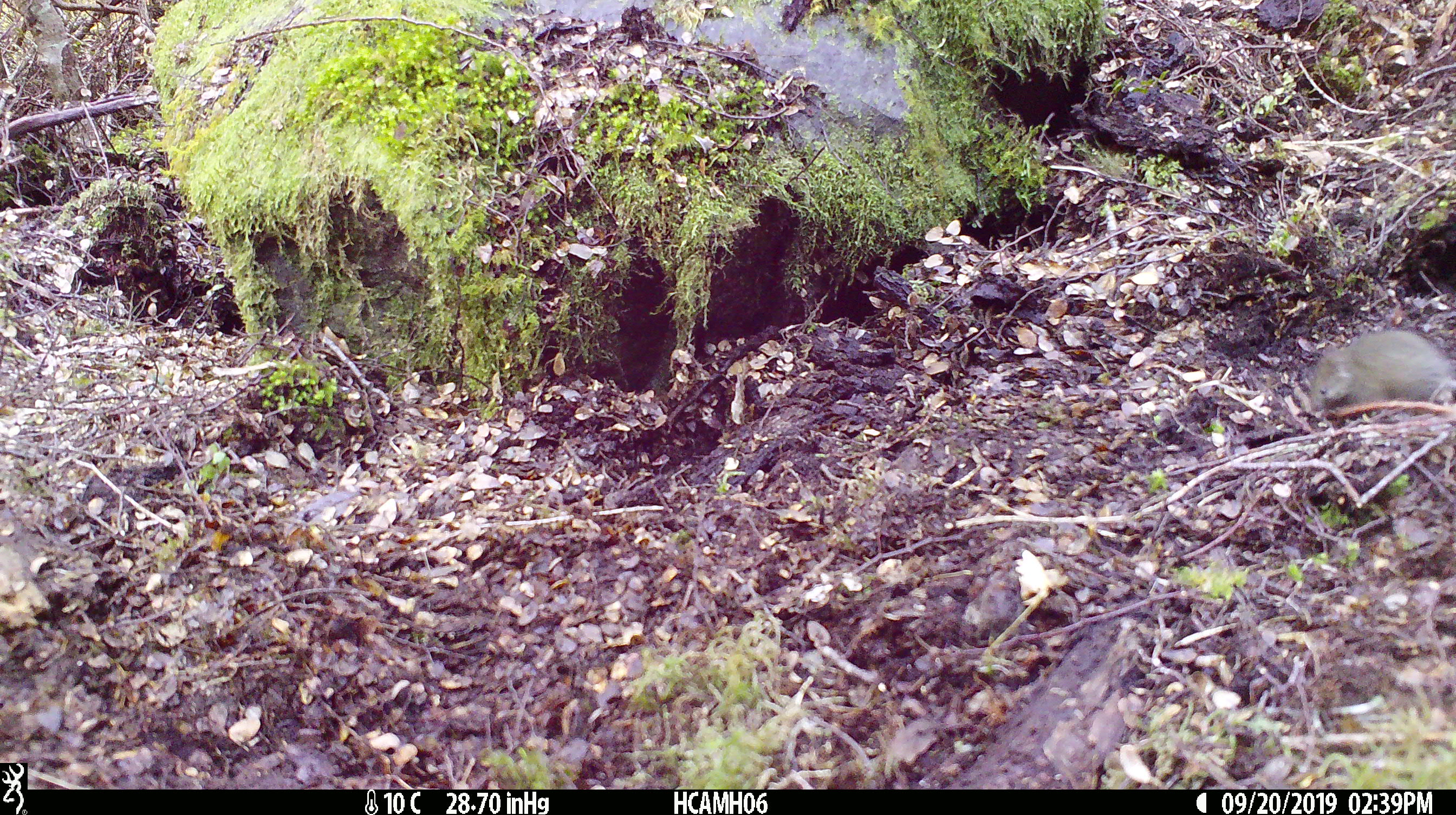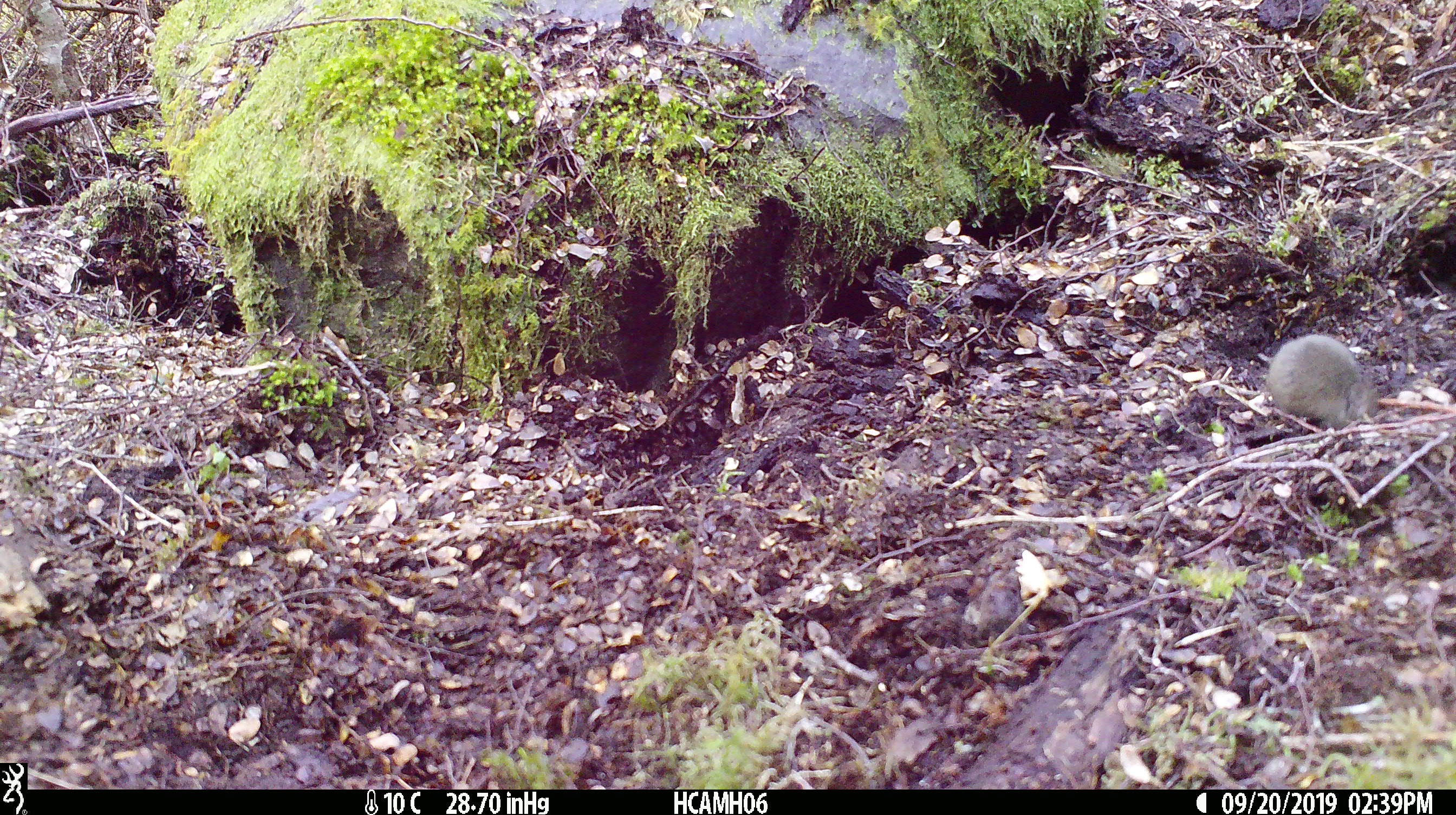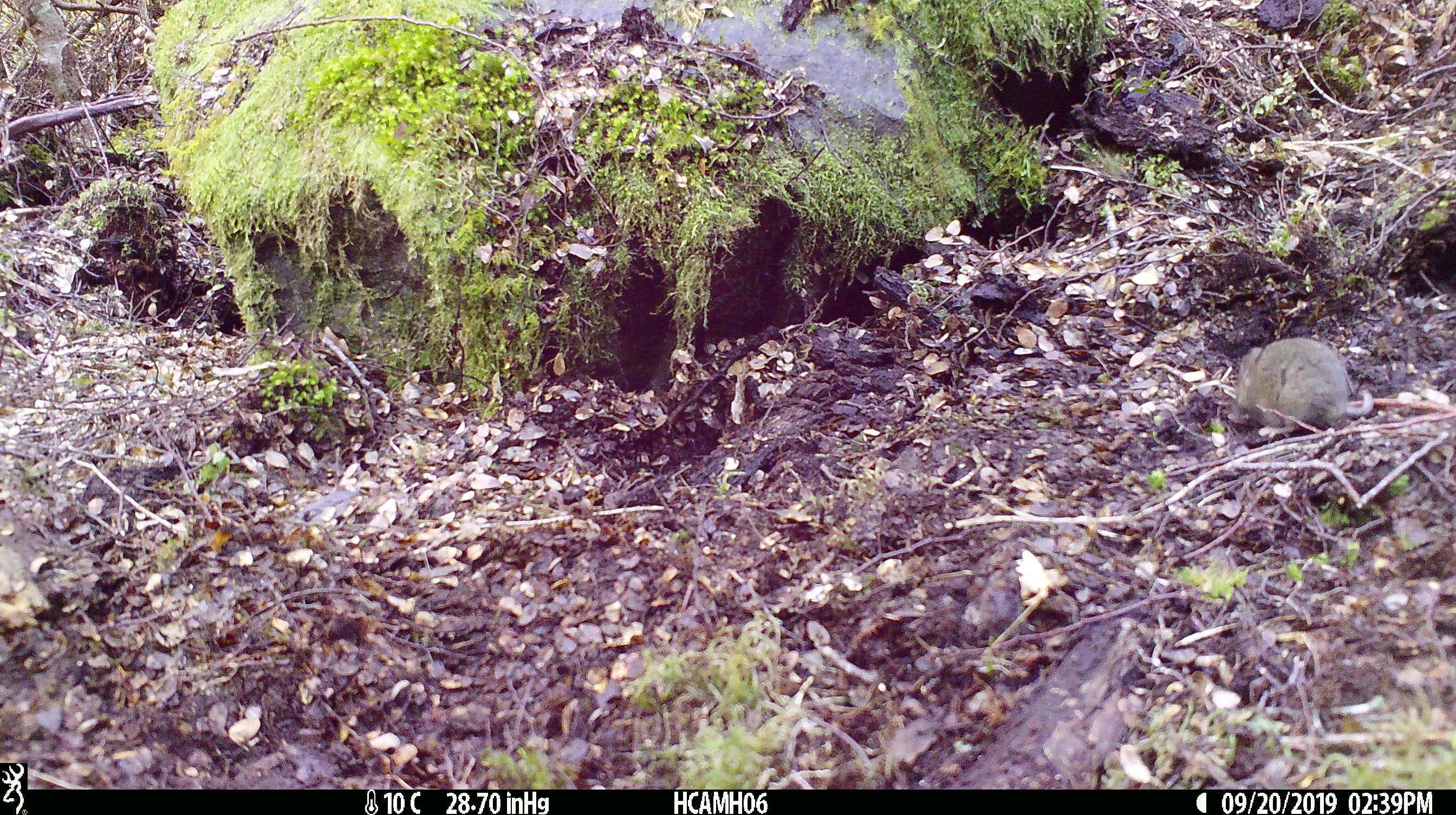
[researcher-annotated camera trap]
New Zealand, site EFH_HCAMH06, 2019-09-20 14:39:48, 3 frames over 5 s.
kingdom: Animalia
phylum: Chordata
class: Mammalia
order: Rodentia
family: Muridae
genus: Mus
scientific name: Mus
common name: mouse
Mouse (Mus).